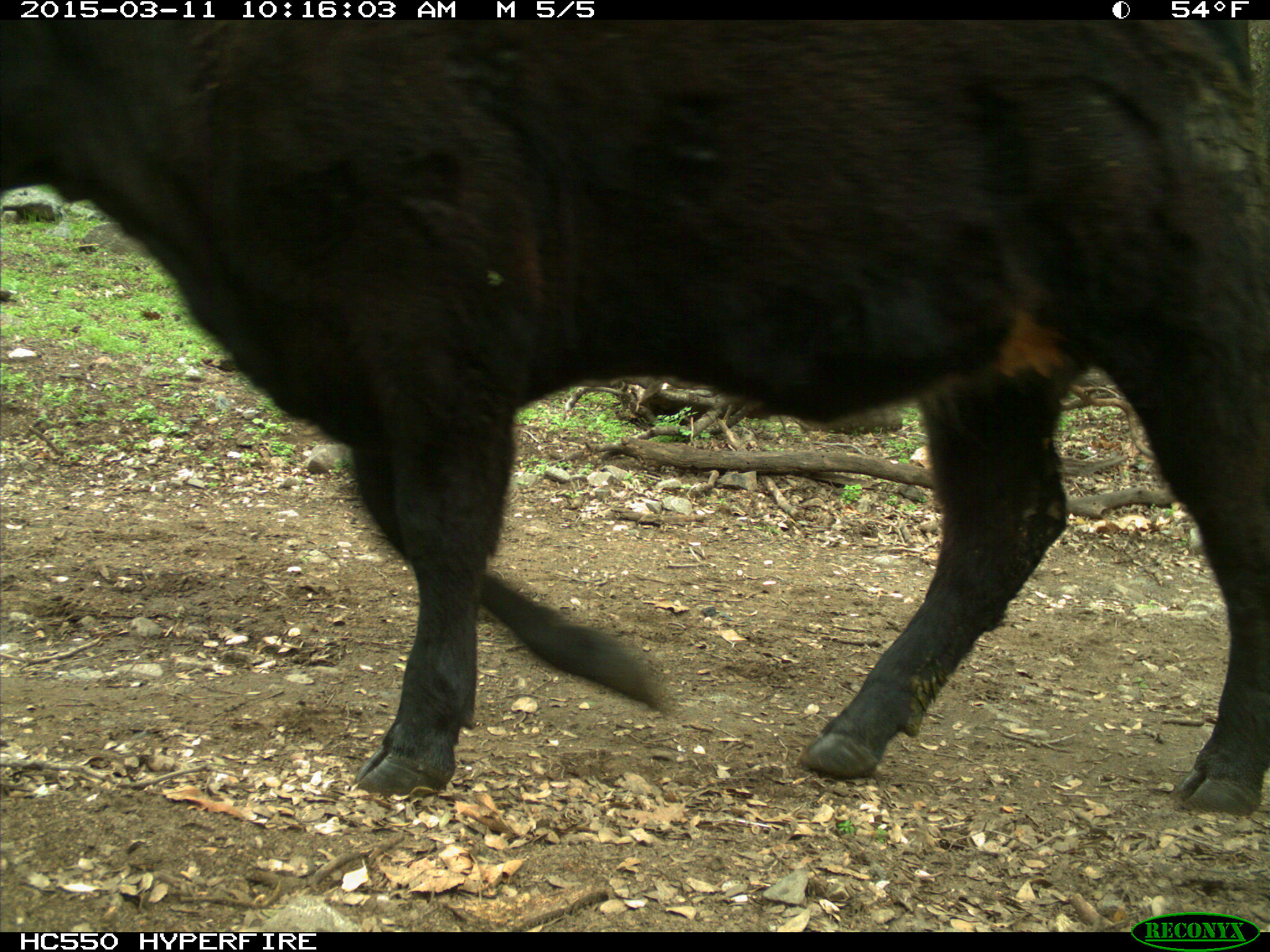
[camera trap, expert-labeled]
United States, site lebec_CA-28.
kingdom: Animalia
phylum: Chordata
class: Mammalia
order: Artiodactyla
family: Bovidae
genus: Bos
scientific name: Bos taurus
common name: domestic cow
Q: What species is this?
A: Bos taurus (domestic cow).